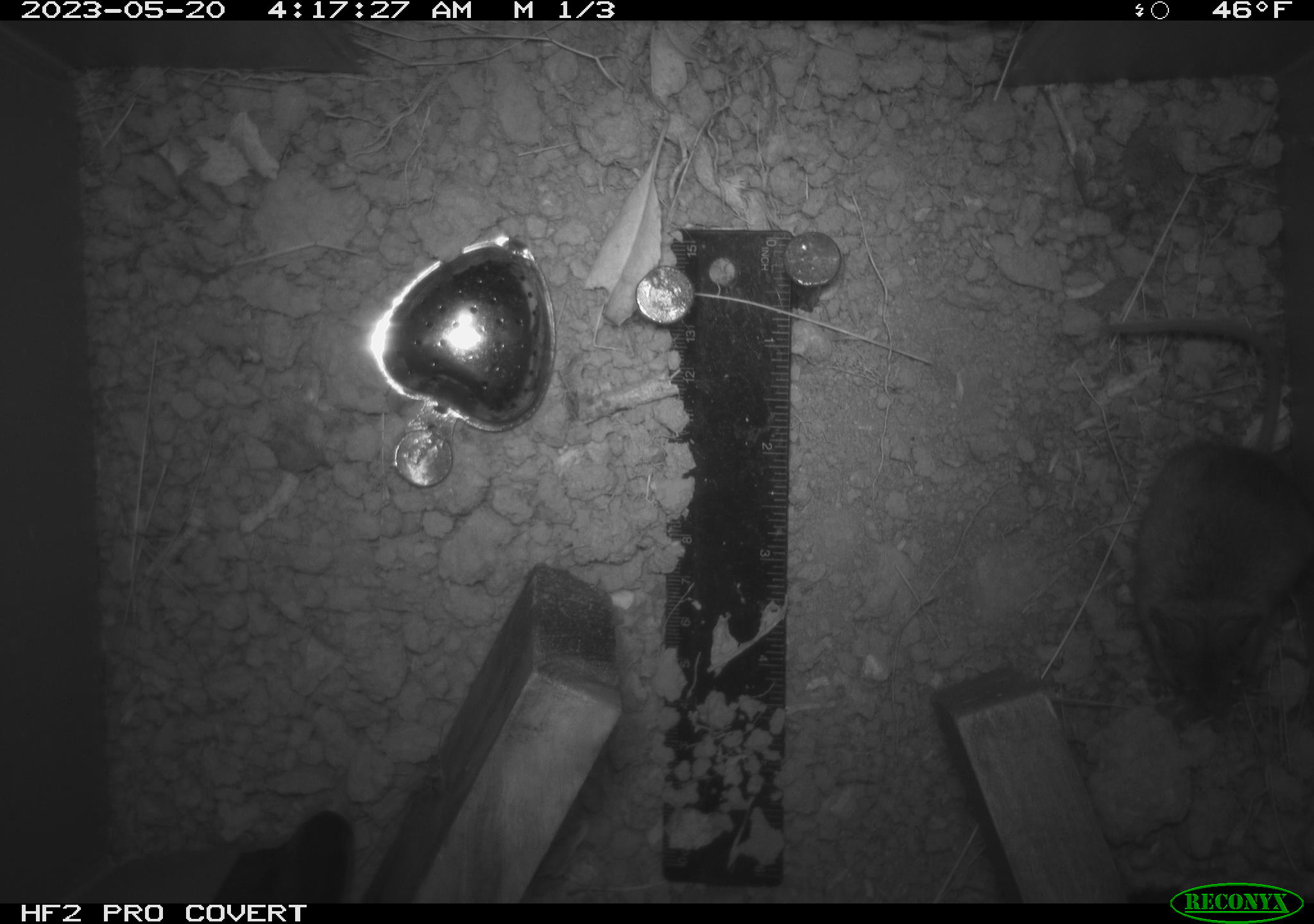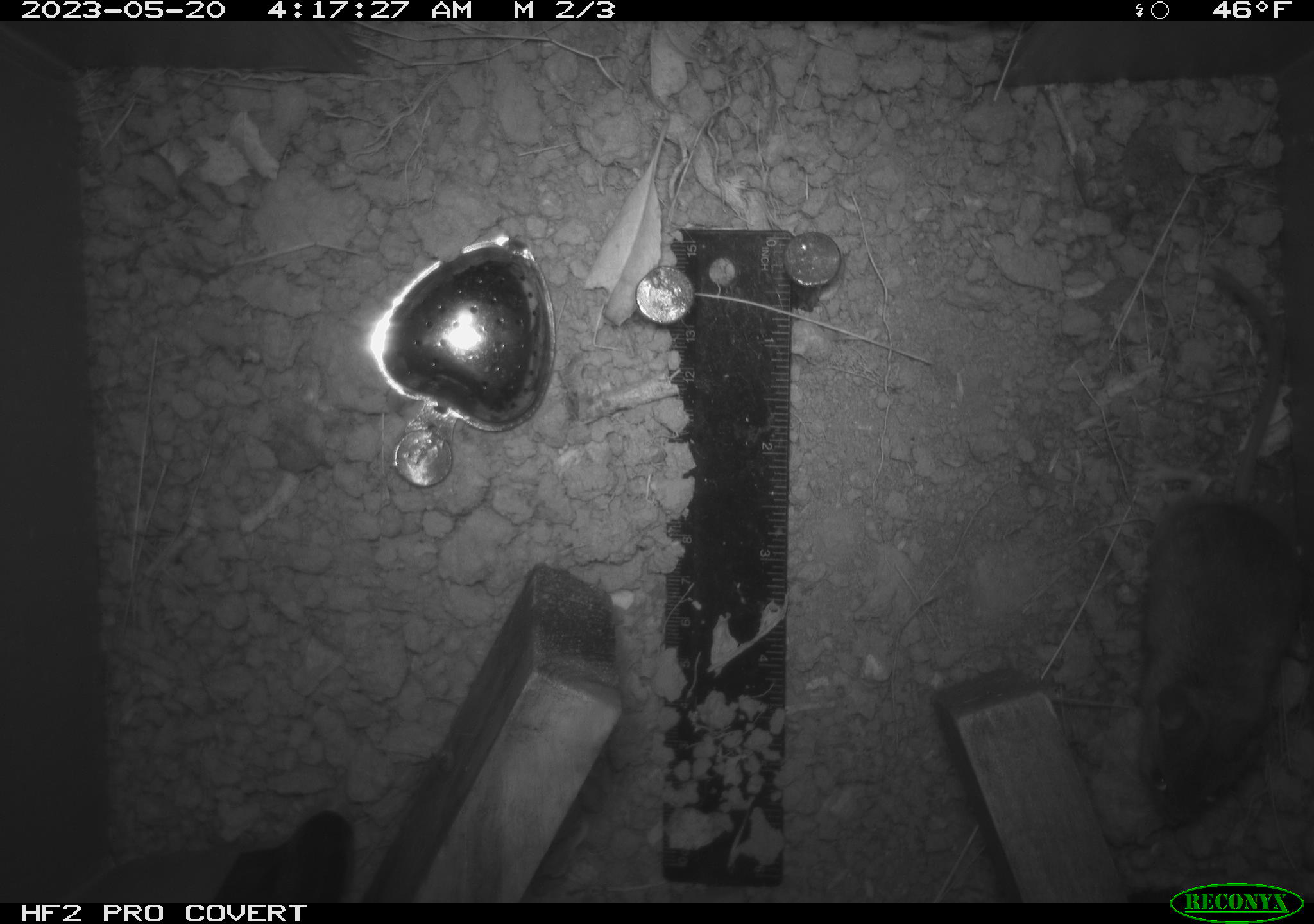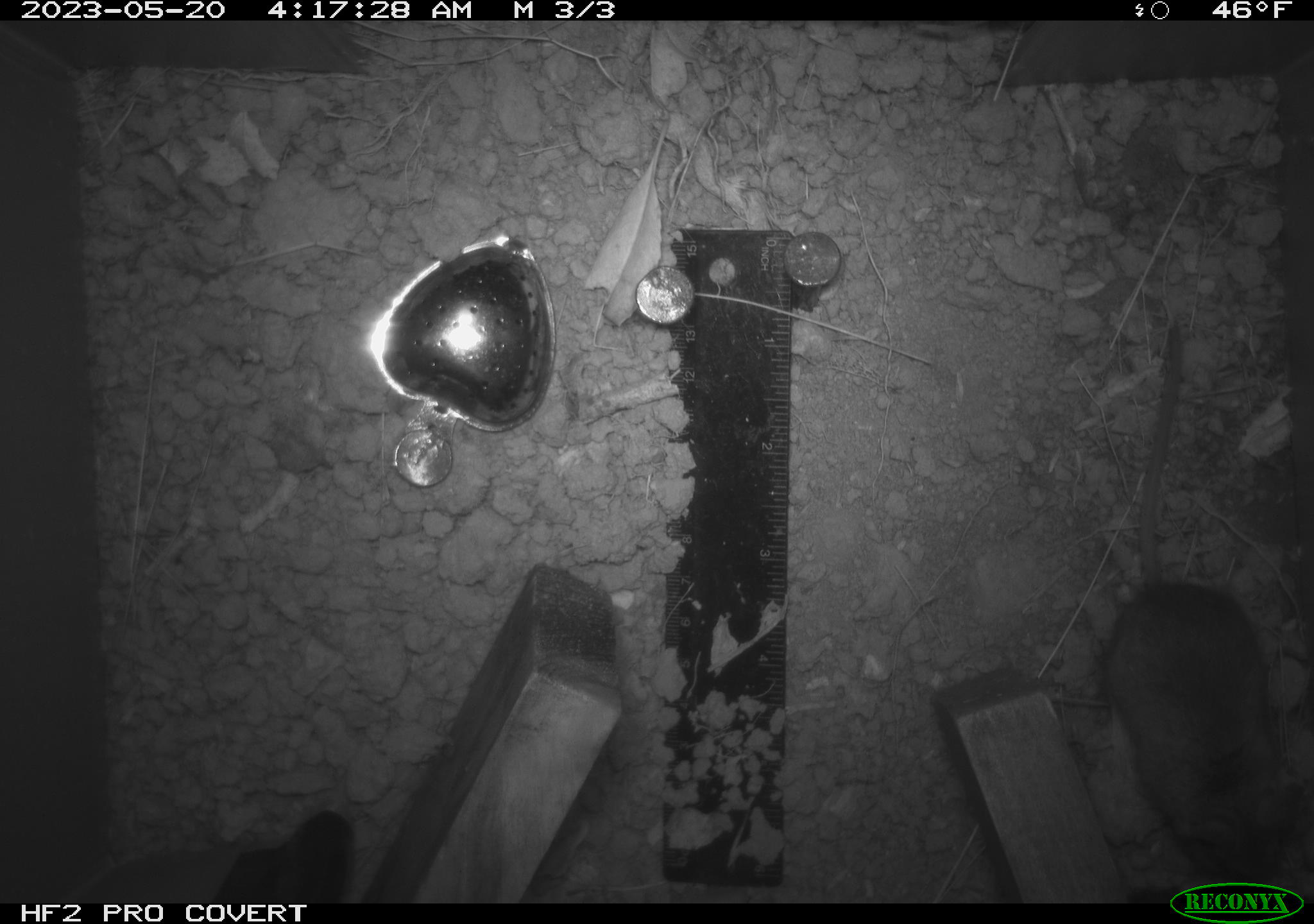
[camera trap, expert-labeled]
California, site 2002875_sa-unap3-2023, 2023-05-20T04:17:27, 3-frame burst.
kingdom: Animalia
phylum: Chordata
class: Mammalia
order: Rodentia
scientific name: Rodentia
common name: mouse species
Mouse species (Rodentia).